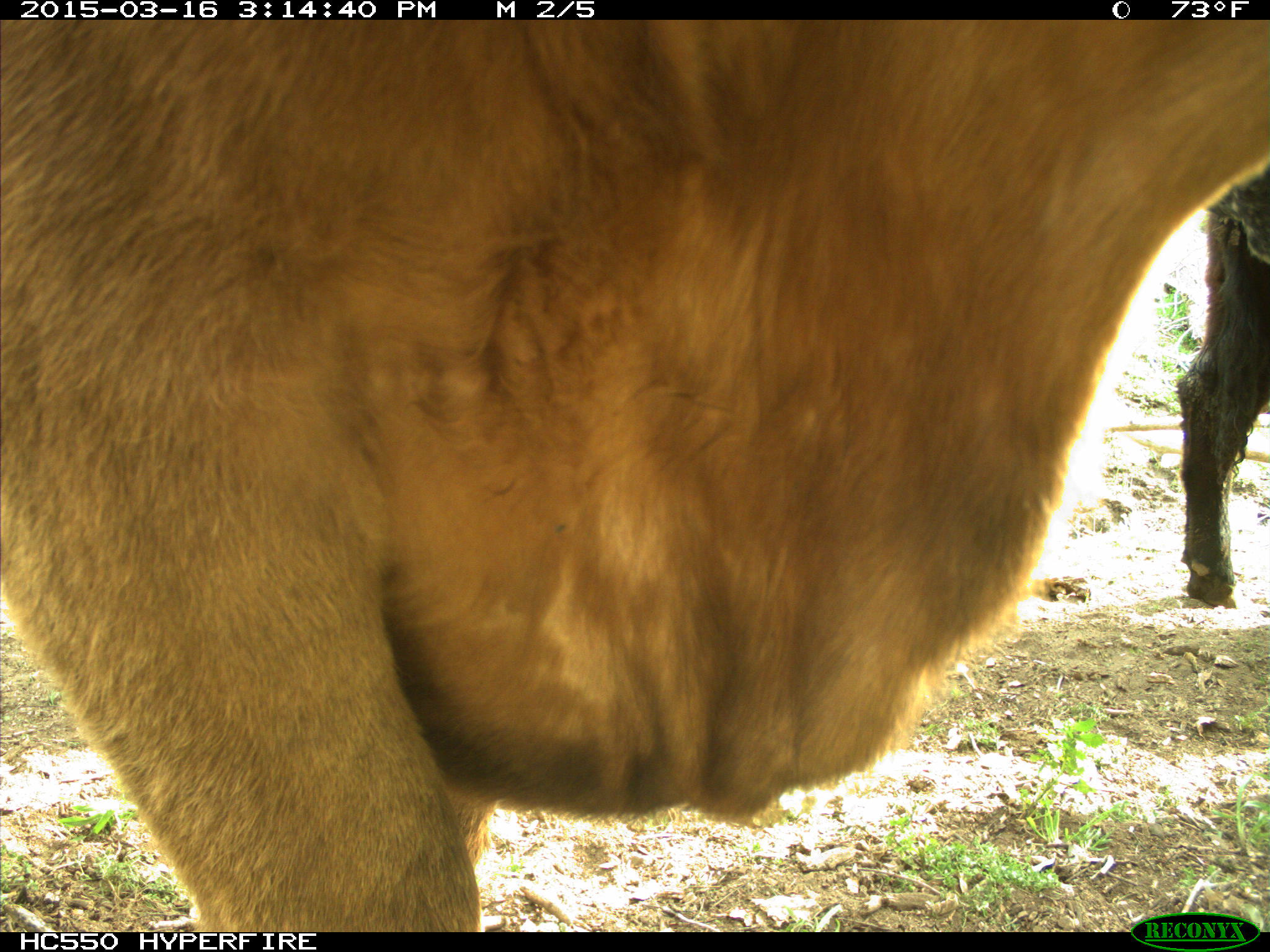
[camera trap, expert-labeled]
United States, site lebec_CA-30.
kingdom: Animalia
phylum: Chordata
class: Mammalia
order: Artiodactyla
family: Bovidae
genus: Bos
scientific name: Bos taurus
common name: domestic cow